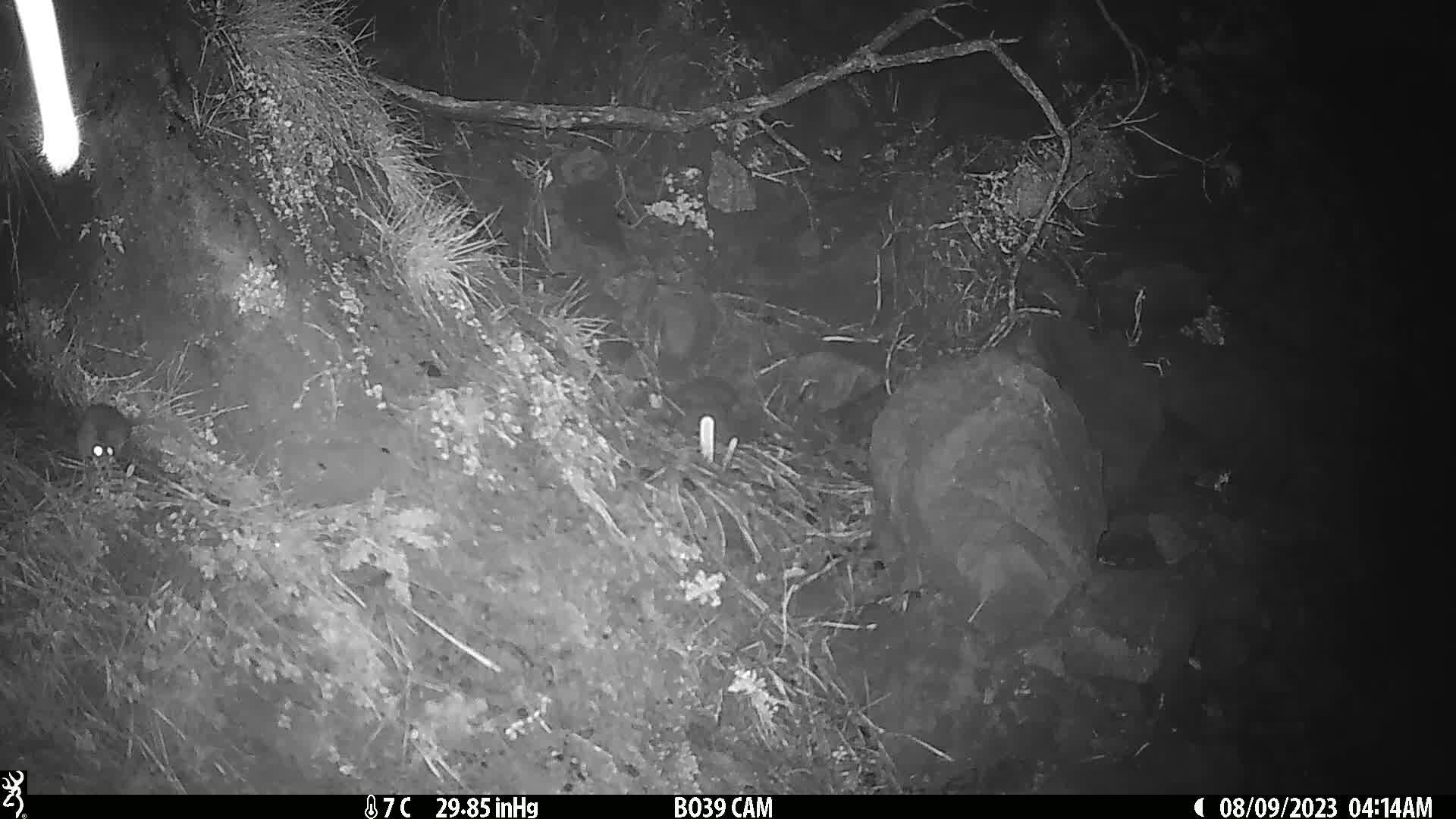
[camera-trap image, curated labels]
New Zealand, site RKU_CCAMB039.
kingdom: Animalia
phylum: Chordata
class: Mammalia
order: Rodentia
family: Muridae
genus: Rattus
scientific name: Rattus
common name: rat